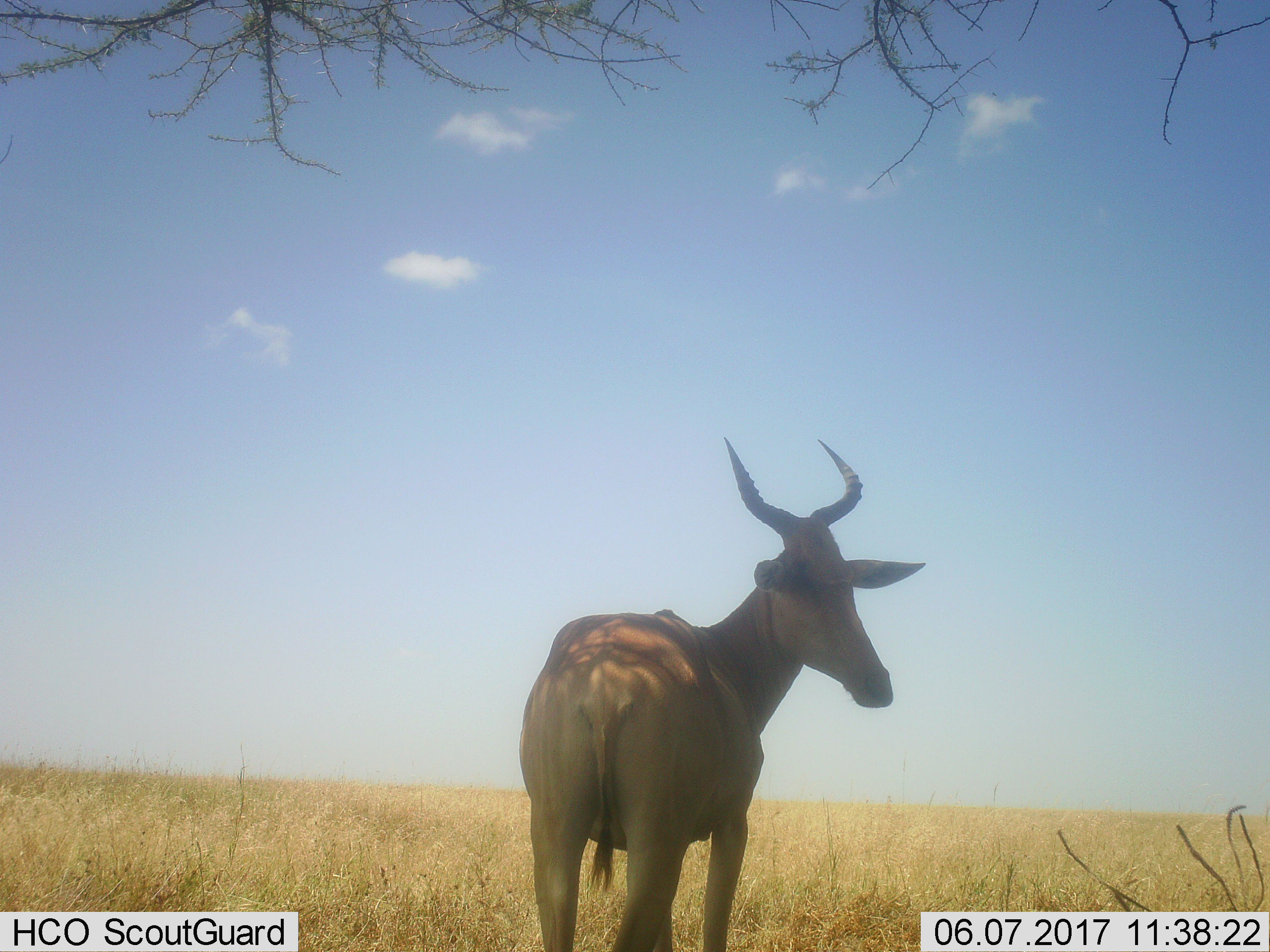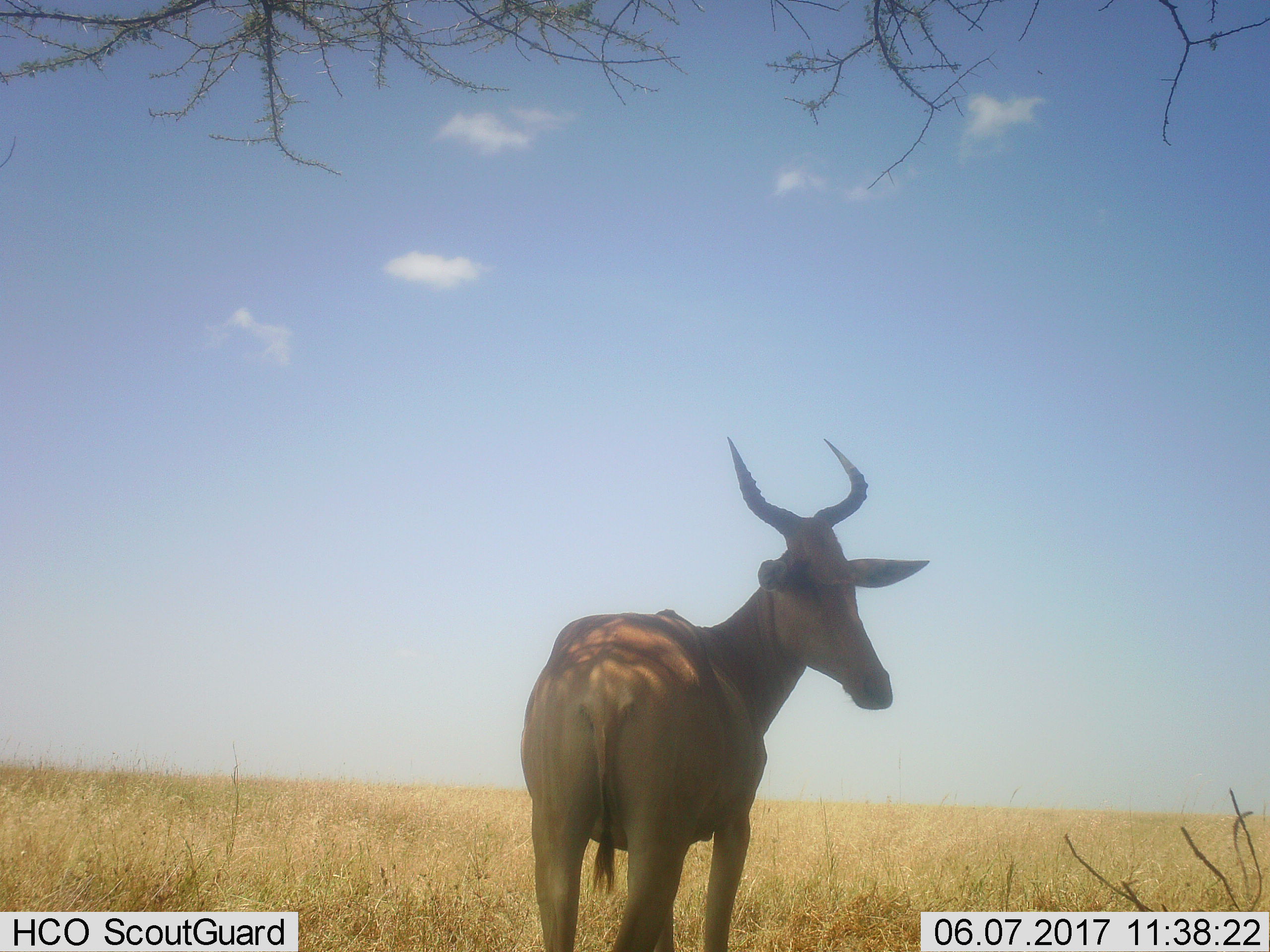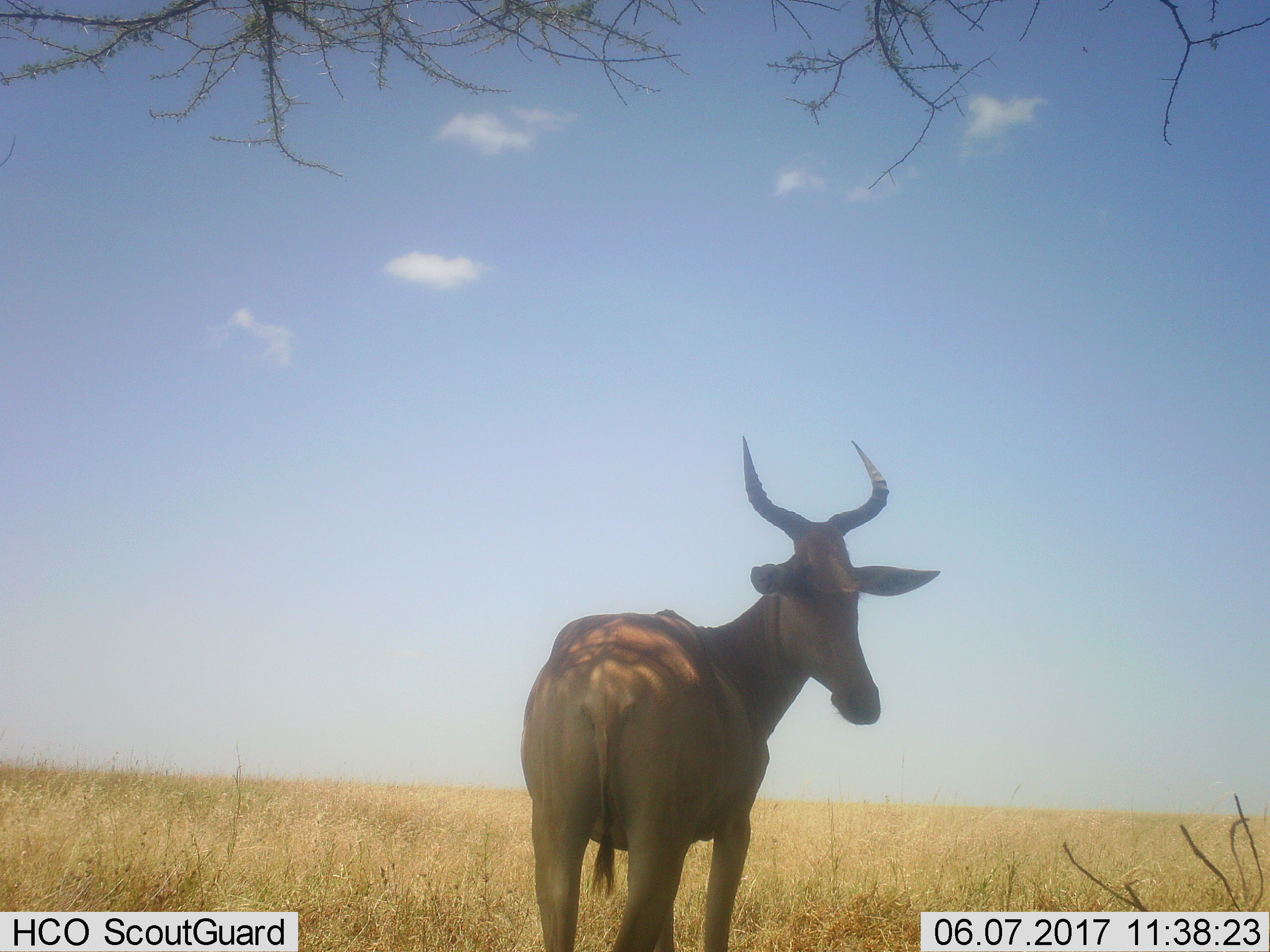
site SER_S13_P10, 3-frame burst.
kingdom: Animalia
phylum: Chordata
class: Mammalia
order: Artiodactyla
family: Bovidae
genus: Alcelaphus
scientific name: Alcelaphus buselaphus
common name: hartebeest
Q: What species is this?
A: Hartebeest (Alcelaphus buselaphus).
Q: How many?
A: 1.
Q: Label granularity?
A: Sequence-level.